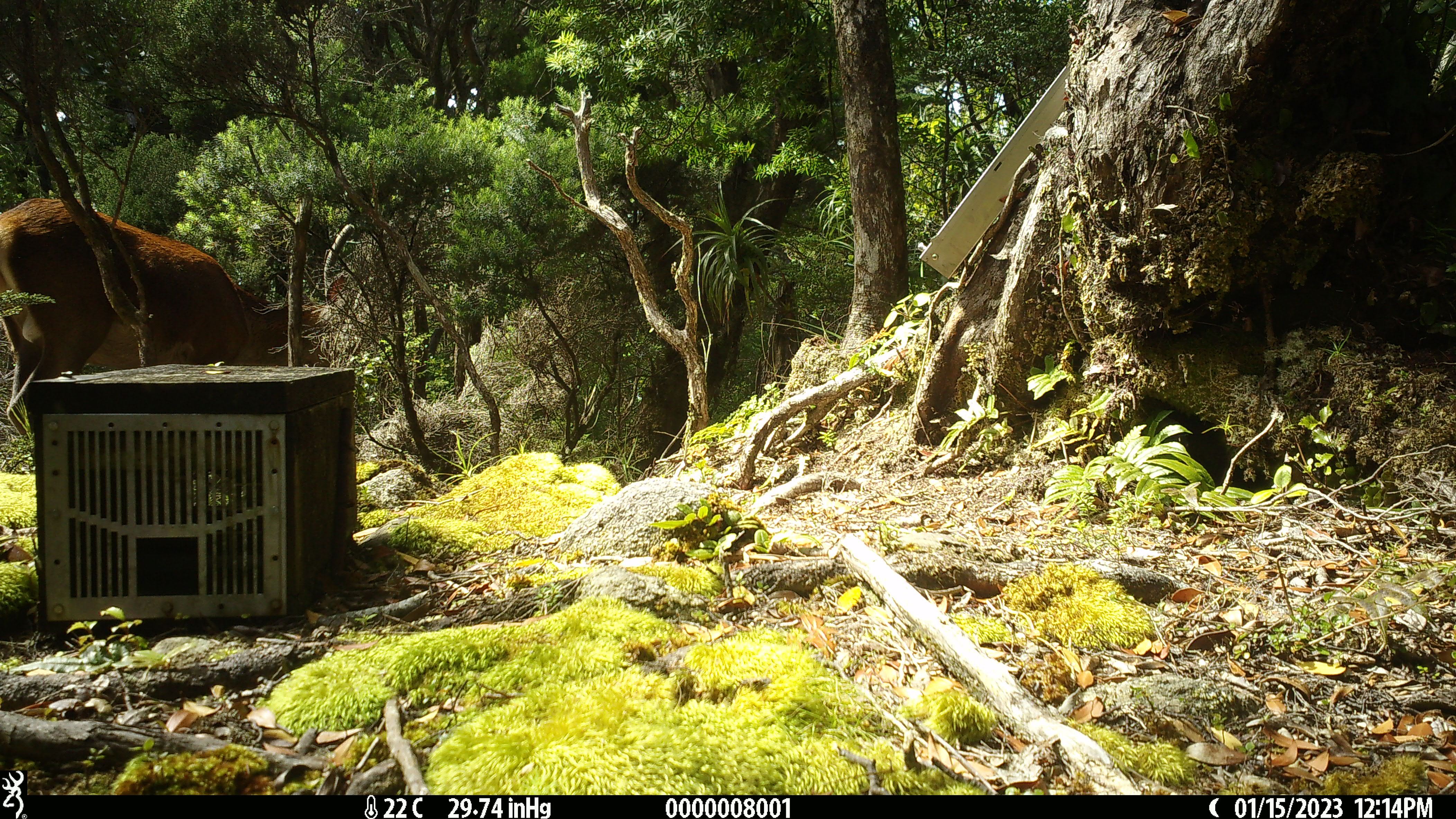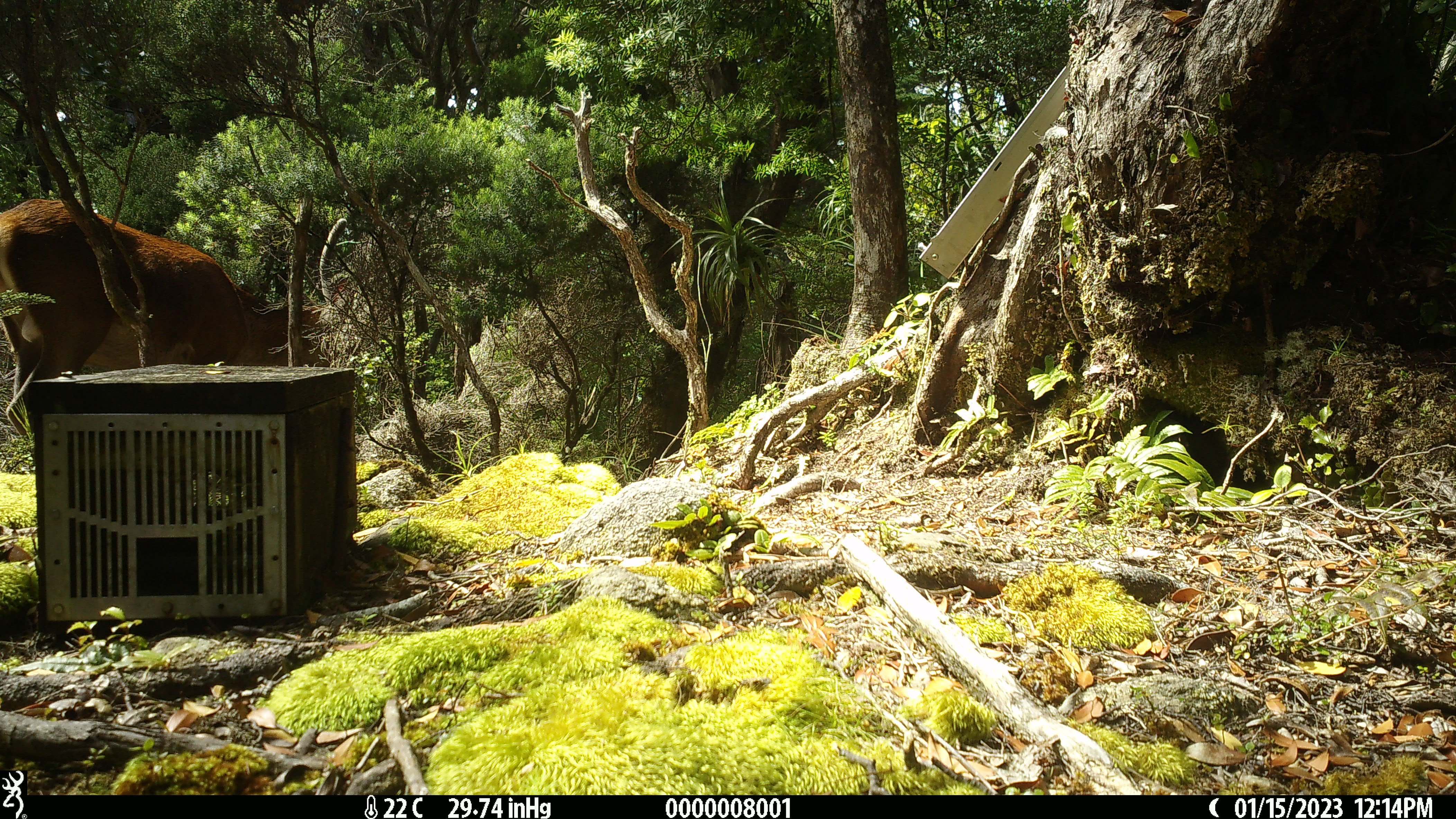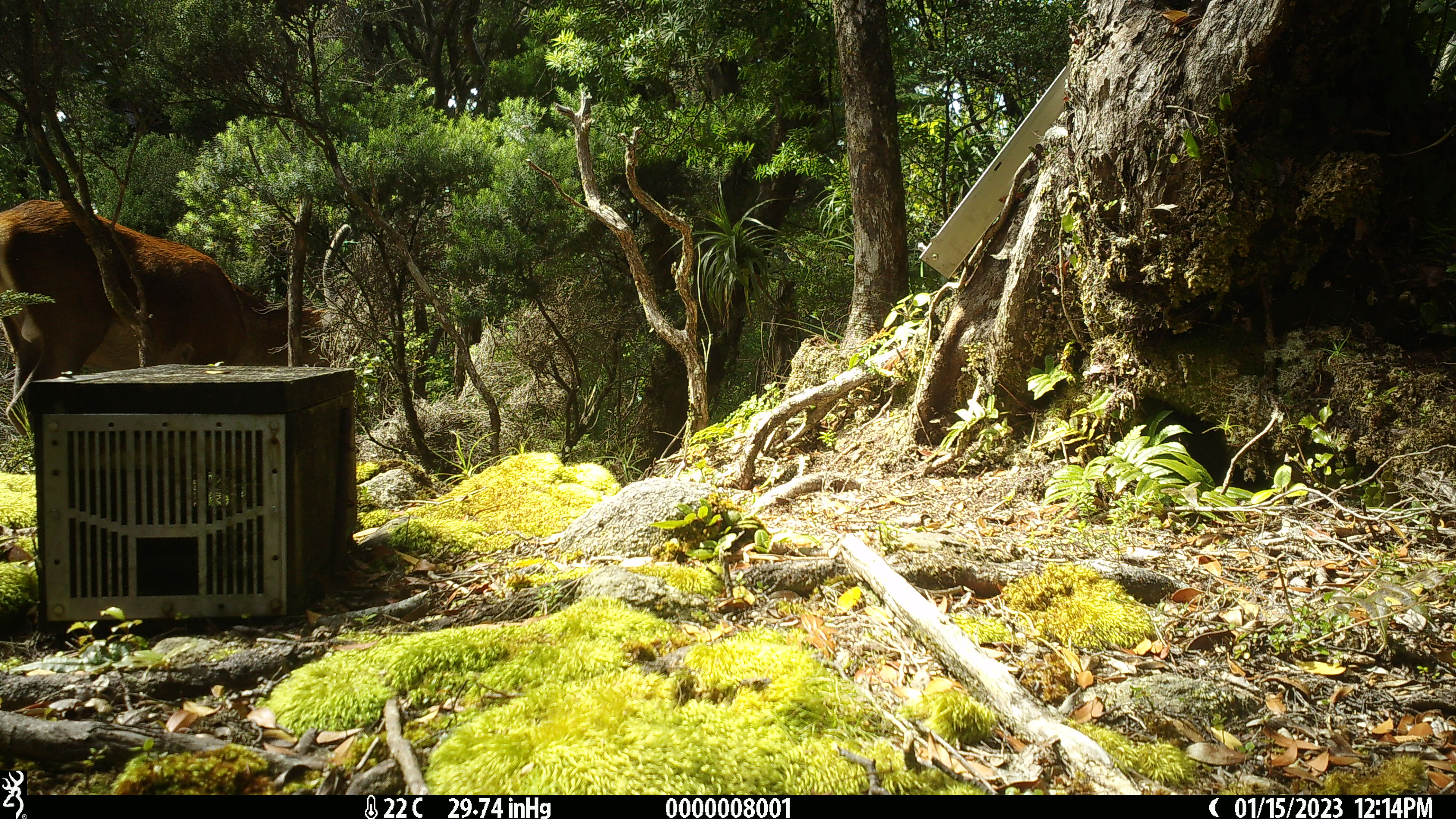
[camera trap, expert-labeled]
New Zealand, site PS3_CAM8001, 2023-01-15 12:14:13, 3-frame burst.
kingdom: Animalia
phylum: Chordata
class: Mammalia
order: Artiodactyla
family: Cervidae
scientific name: Cervidae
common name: deer